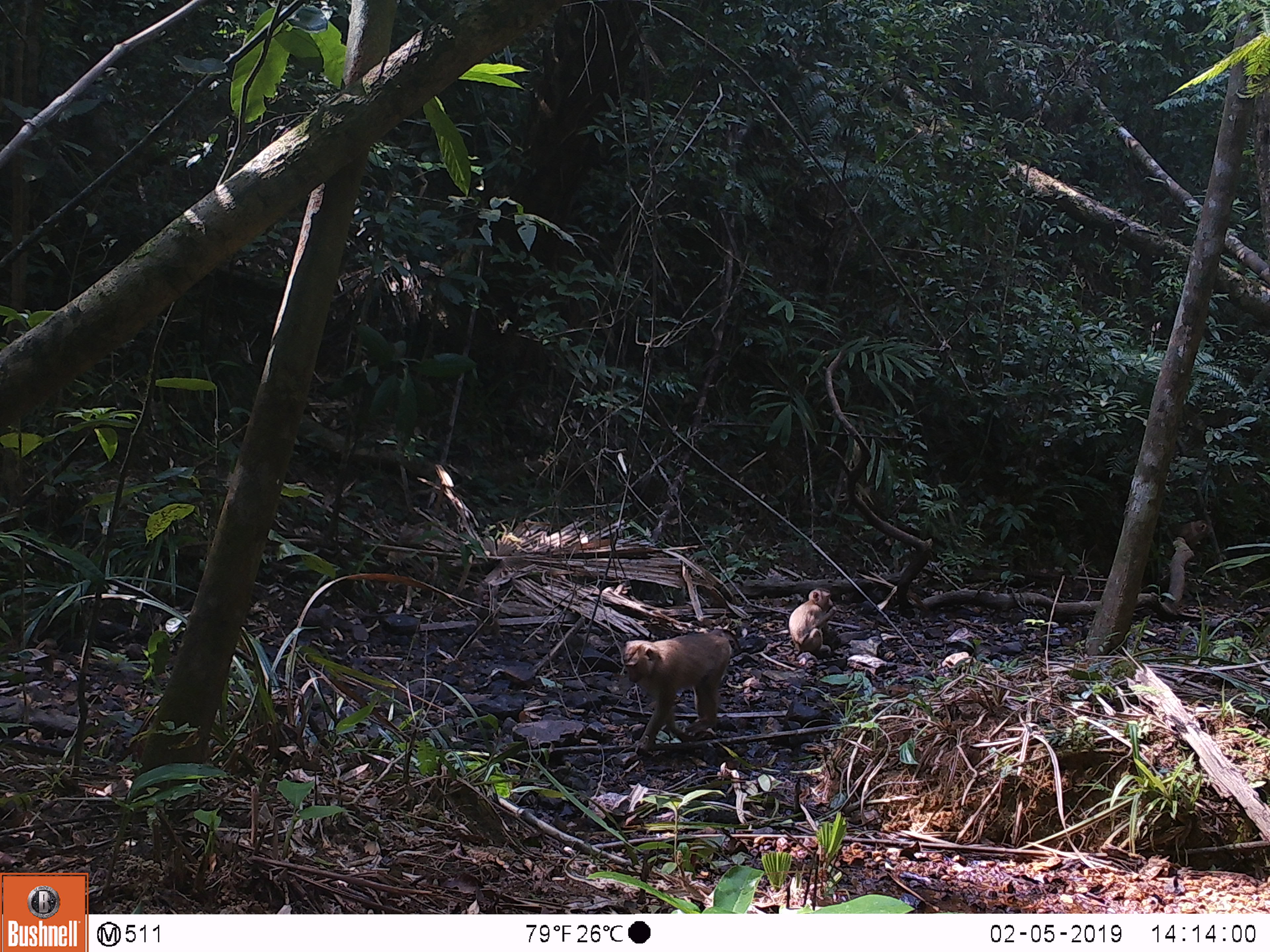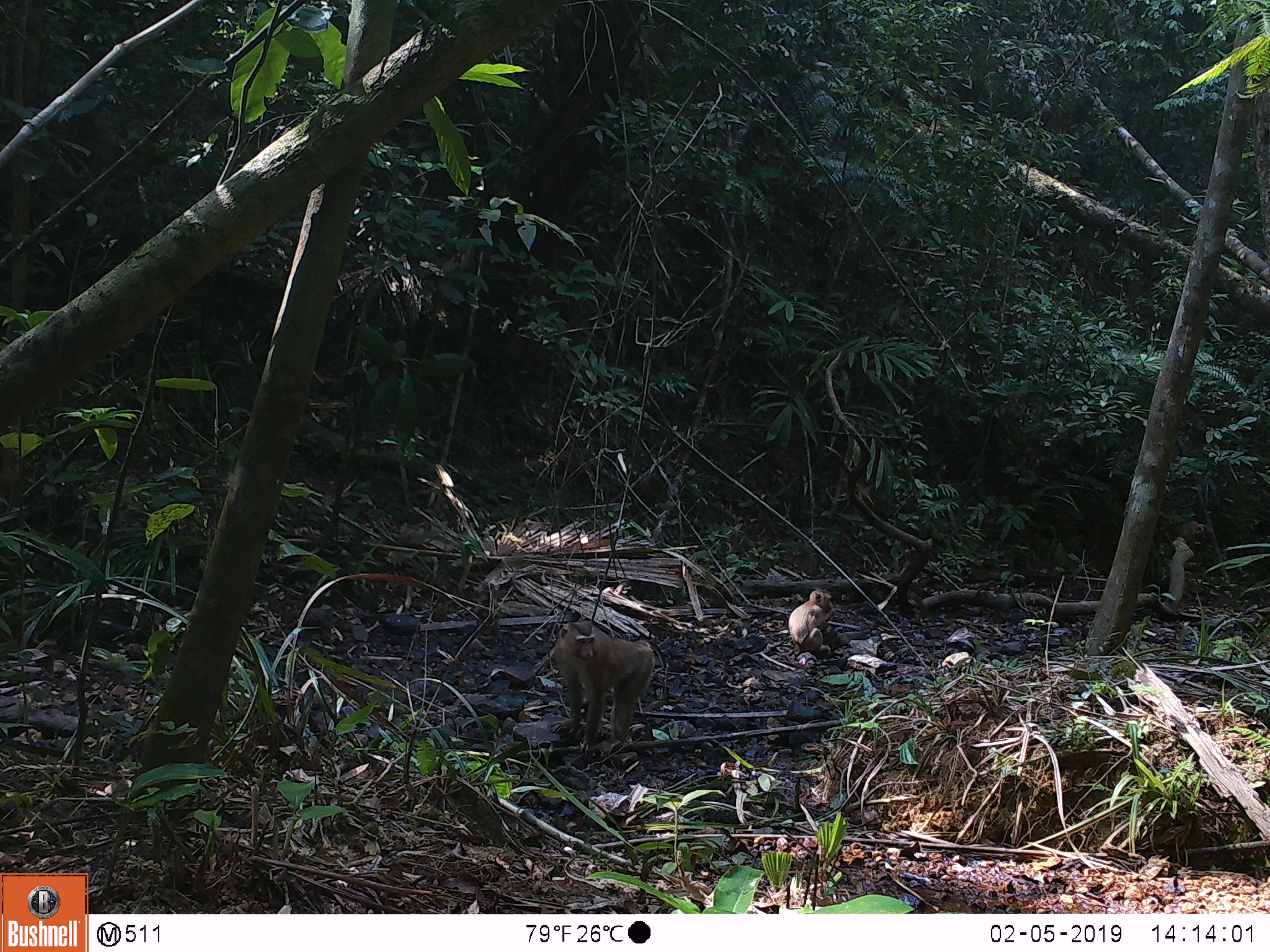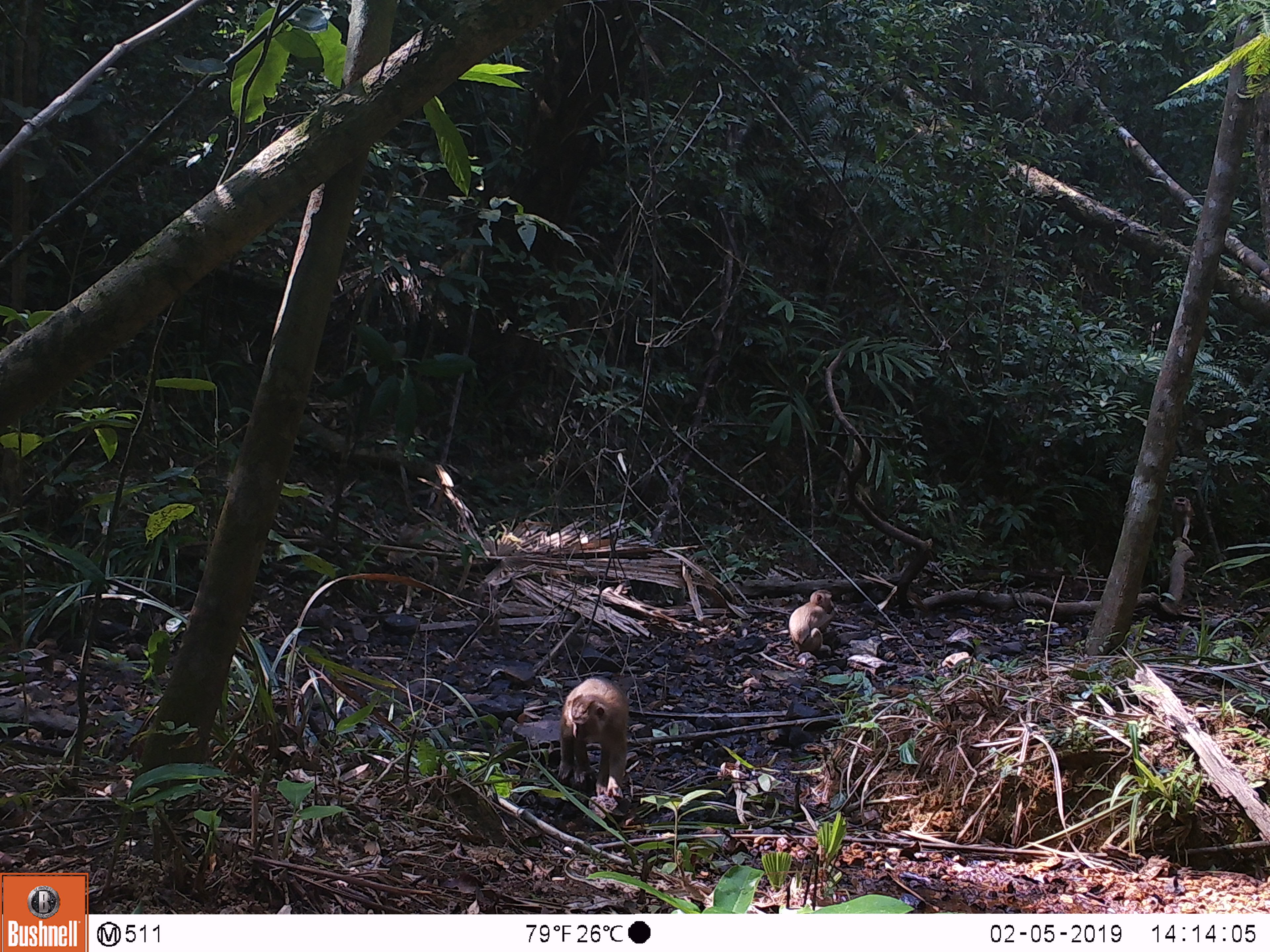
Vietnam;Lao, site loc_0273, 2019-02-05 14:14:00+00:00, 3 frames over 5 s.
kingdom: Animalia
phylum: Chordata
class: Mammalia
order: Primates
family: Cercopithecidae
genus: Macaca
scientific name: Macaca nemestrina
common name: pig-tailed macaque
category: pig tailed macaque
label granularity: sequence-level